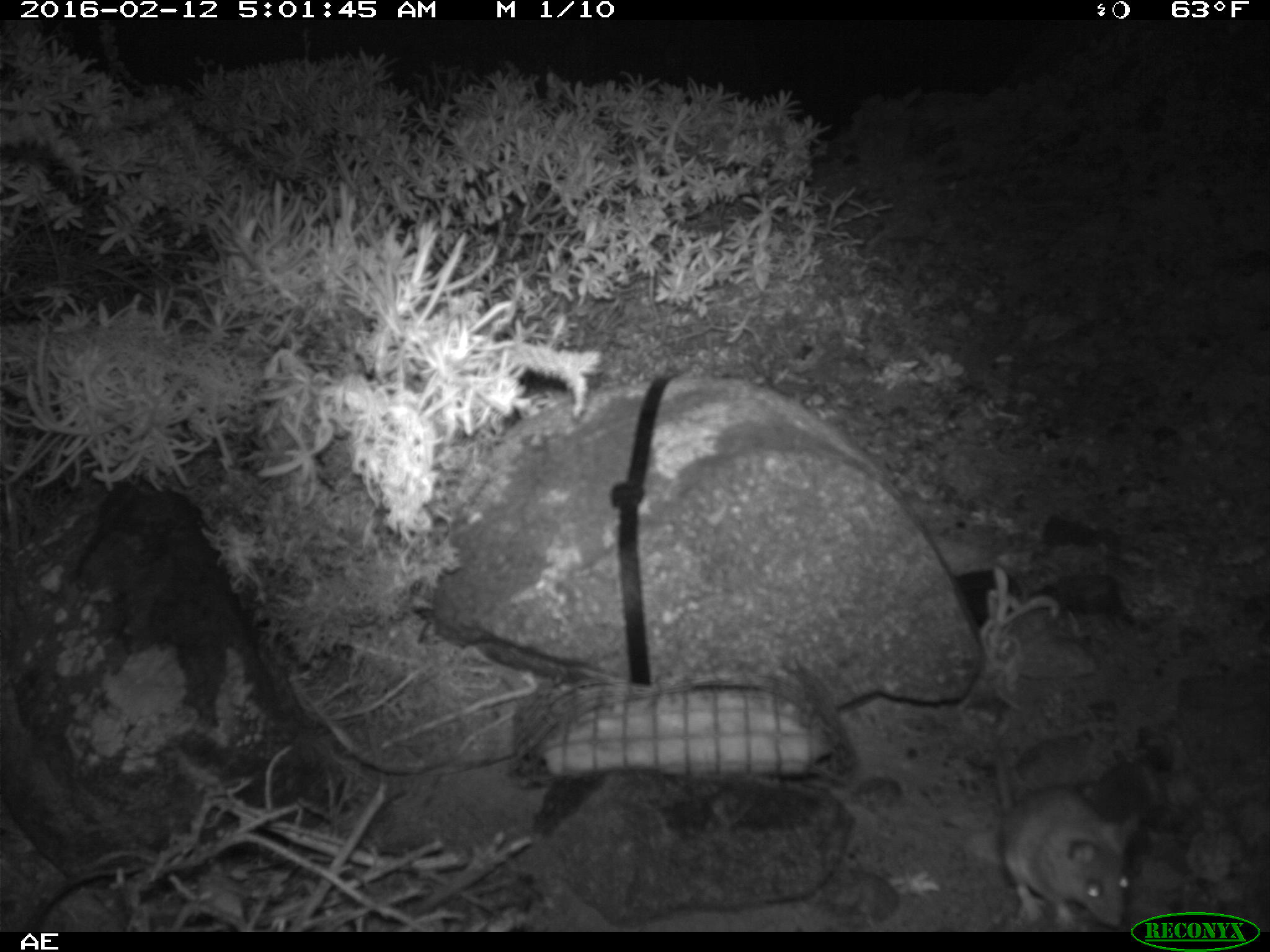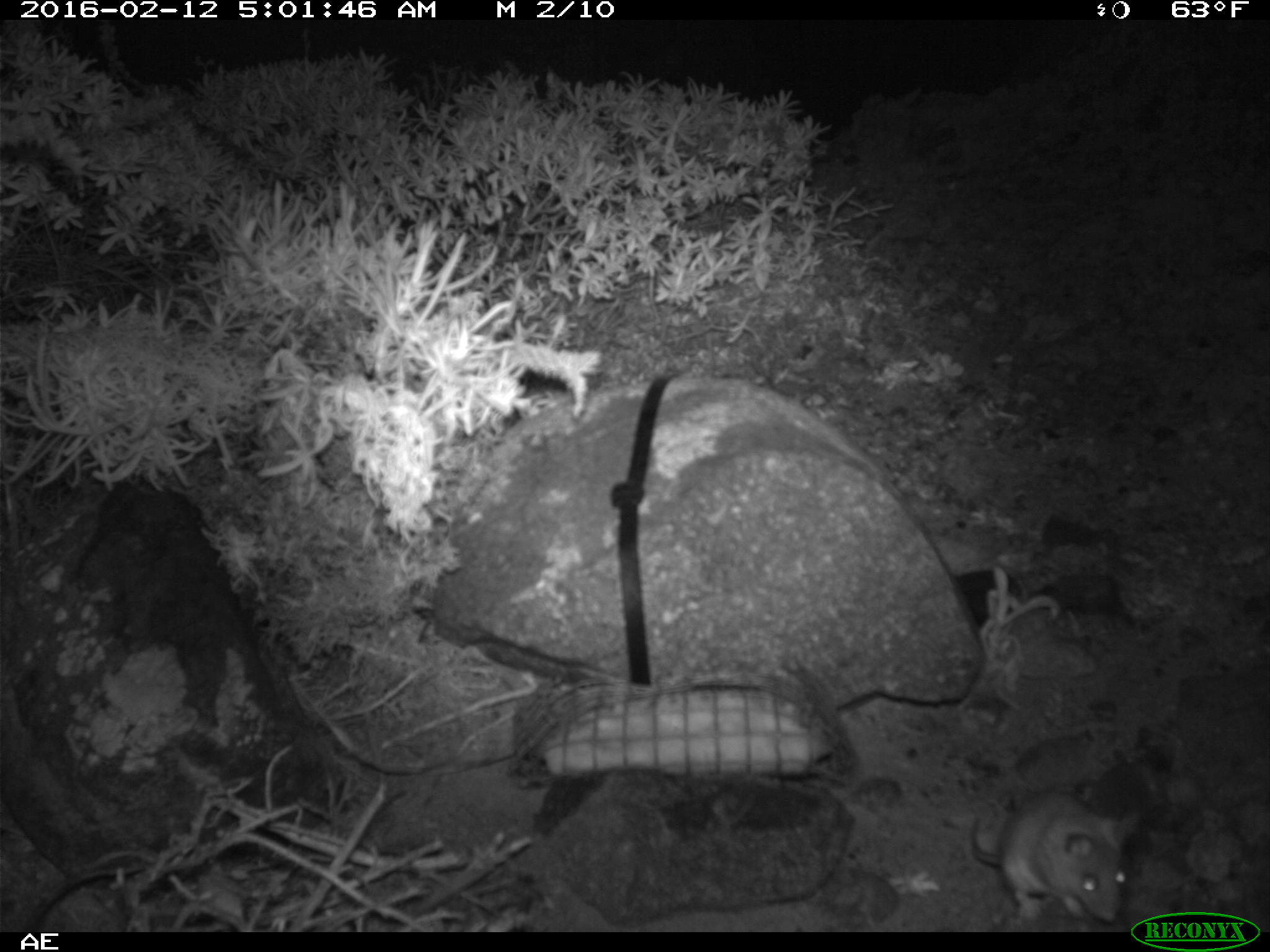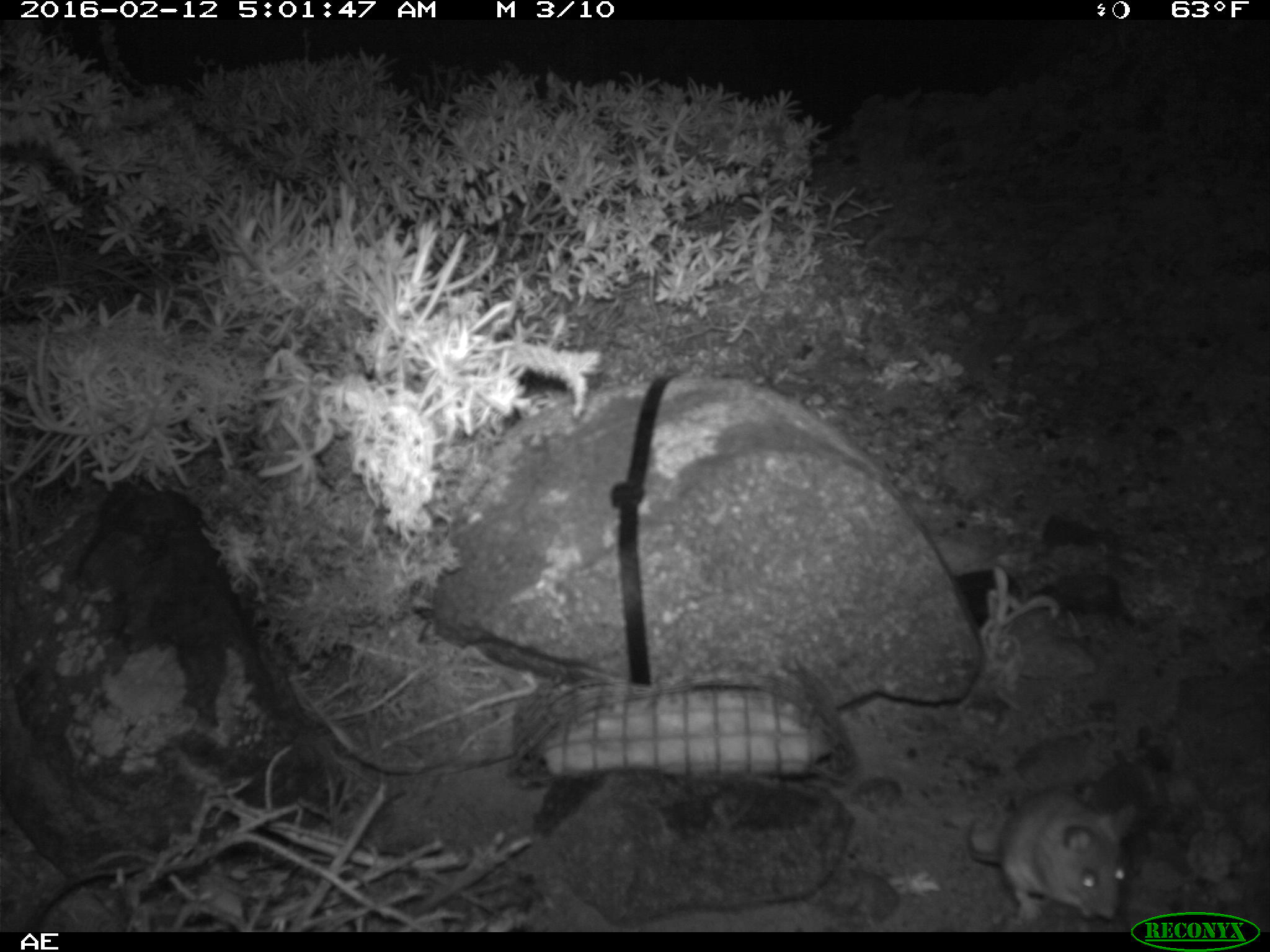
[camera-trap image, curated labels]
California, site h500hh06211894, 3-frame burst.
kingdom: Animalia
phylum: Chordata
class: Mammalia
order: Rodentia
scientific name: Rodentia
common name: rodent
Rodent (Rodentia).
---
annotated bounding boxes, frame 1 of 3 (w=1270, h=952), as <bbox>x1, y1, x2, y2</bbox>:
rodent: <bbox>992, 746, 1144, 928</bbox>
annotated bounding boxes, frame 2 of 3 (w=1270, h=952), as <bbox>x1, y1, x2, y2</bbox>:
rodent: <bbox>970, 787, 1140, 924</bbox>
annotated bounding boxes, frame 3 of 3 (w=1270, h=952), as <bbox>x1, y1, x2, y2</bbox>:
rodent: <bbox>962, 789, 1139, 925</bbox>